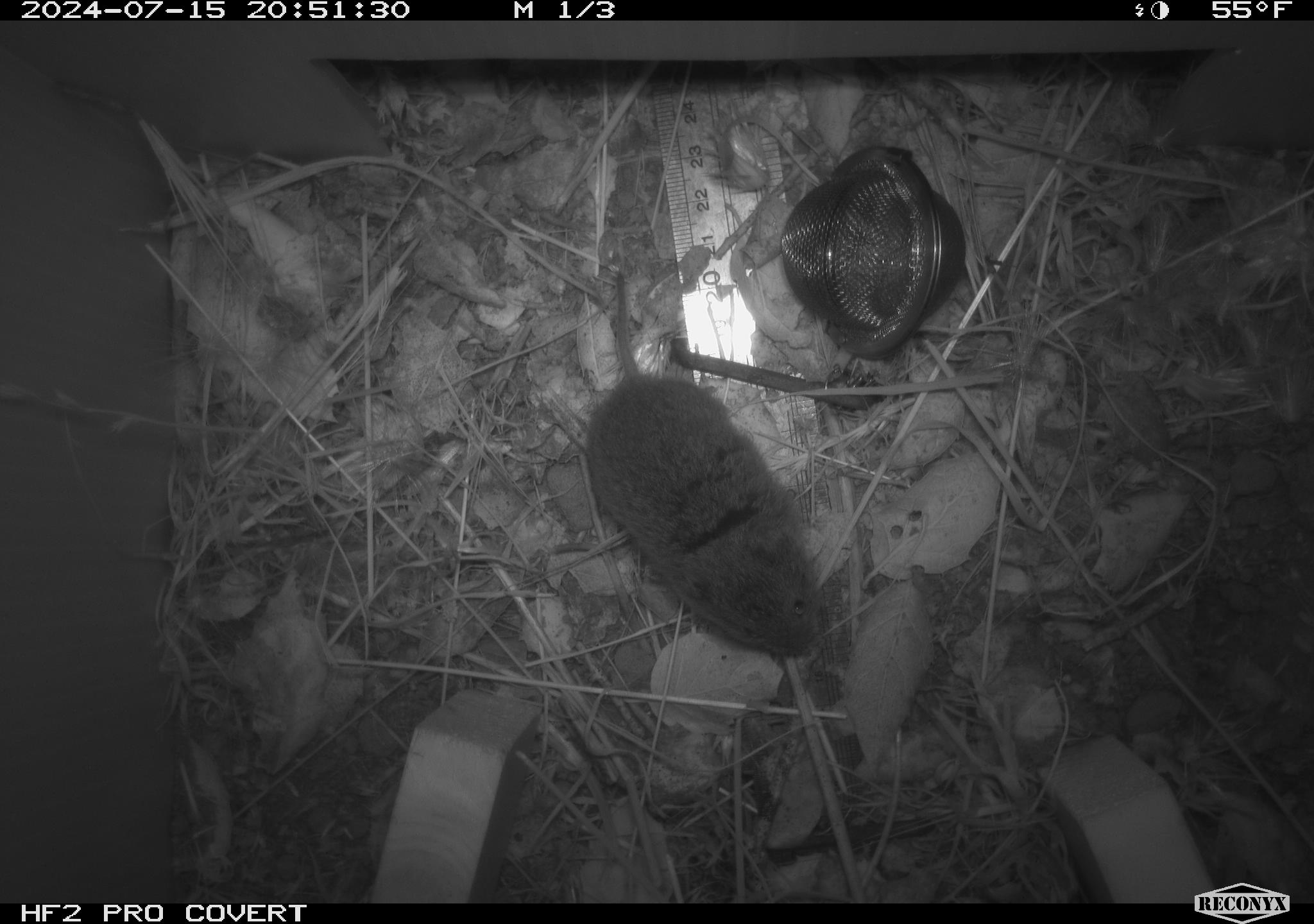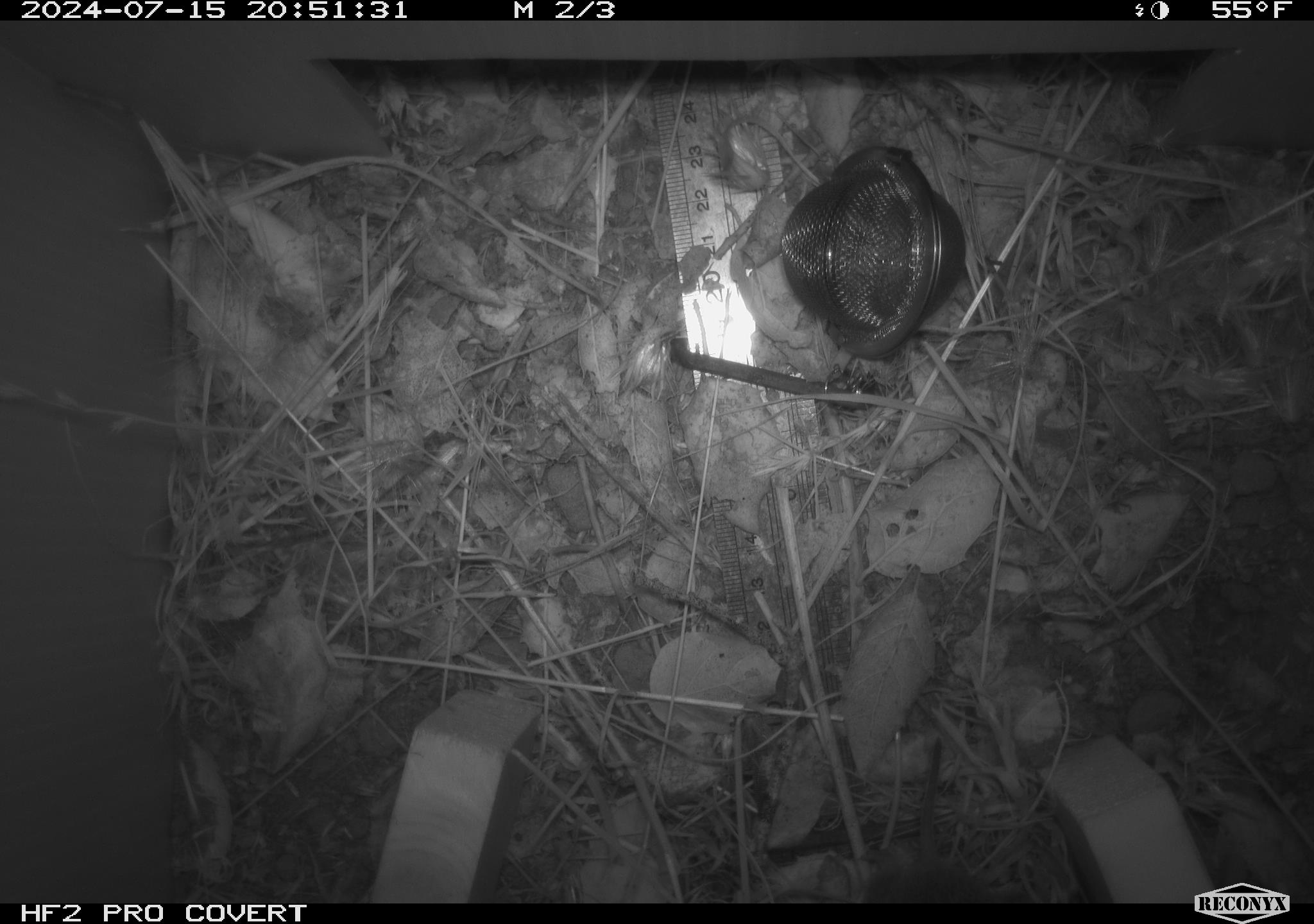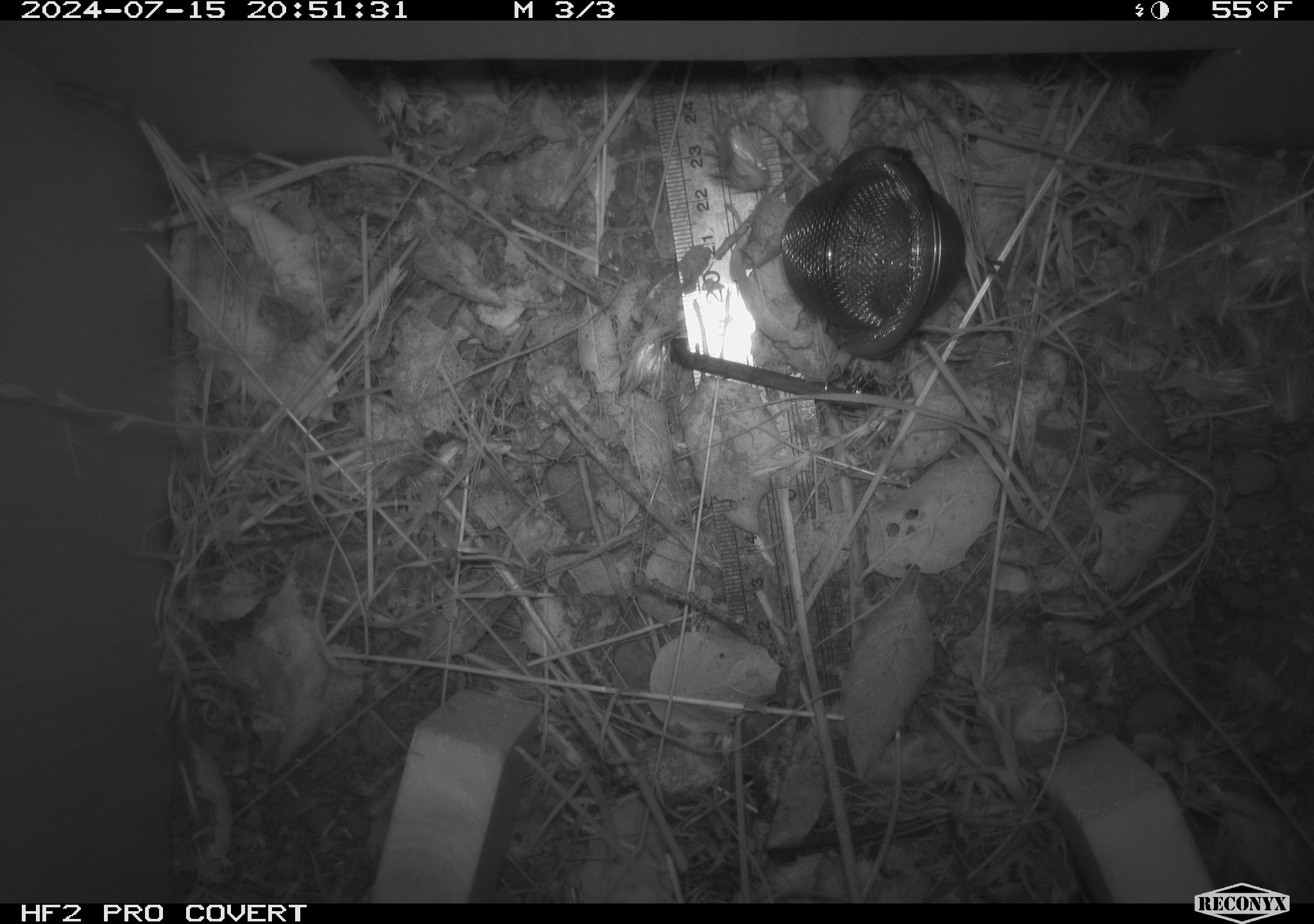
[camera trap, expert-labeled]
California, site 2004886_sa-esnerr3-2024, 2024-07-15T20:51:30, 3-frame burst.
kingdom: Animalia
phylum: Chordata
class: Mammalia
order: Rodentia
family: Cricetidae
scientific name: Cricetidae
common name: hamsters, voles, lemmings, and allies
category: cricetidae family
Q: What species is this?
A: Cricetidae family (hamsters, voles, lemmings, and allies) (Cricetidae).